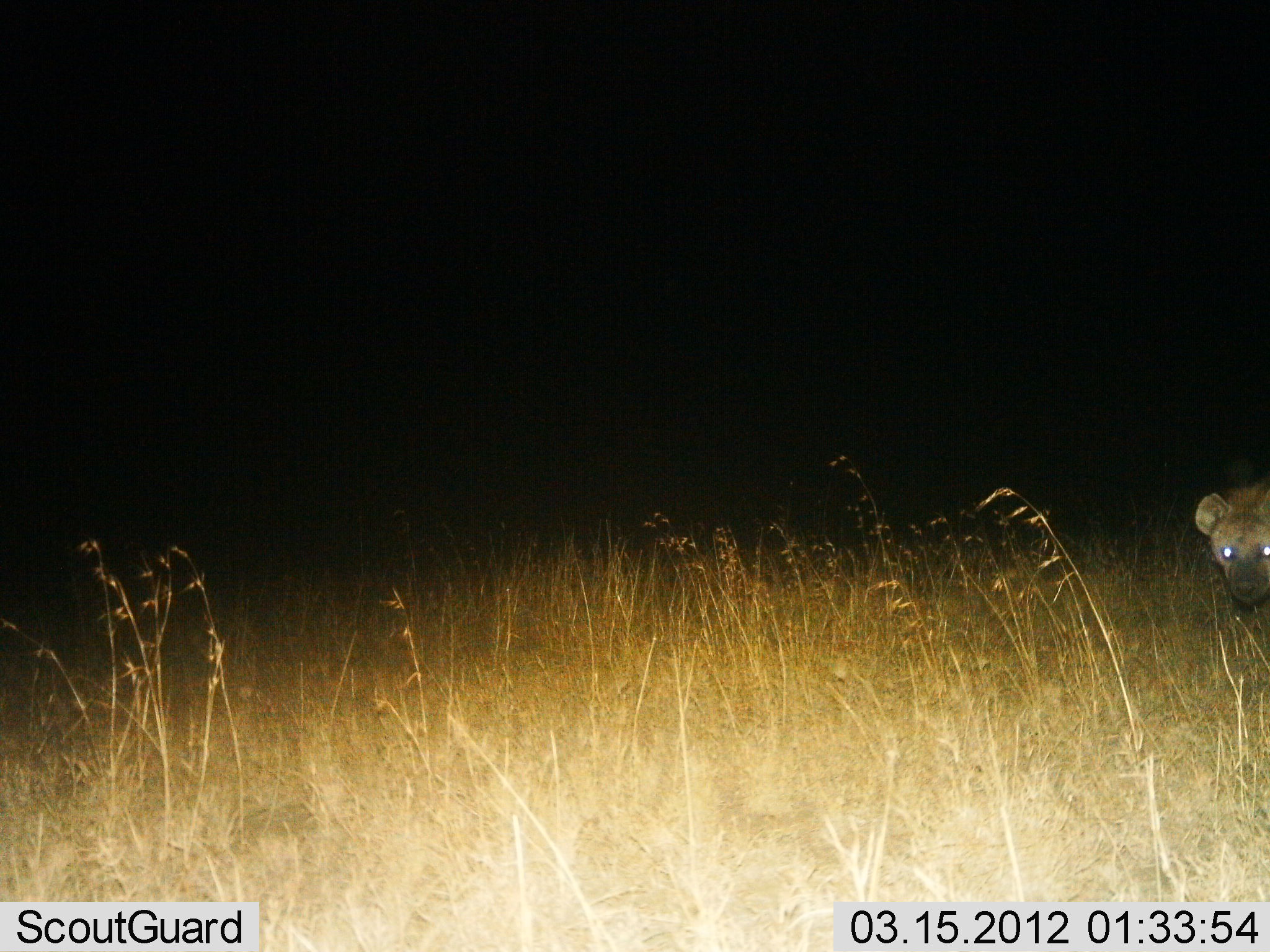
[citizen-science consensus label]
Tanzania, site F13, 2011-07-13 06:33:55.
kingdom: Animalia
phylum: Chordata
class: Mammalia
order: Carnivora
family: Hyaenidae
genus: Crocuta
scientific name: Crocuta crocuta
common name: spotted hyena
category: hyenaspotted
Hyenaspotted (spotted hyena) (Crocuta crocuta), count 1. Behavior (volunteer vote fractions): standing 36%, resting 0%, moving 64%, interacting 0%. Young present (vote fraction): 0%. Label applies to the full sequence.